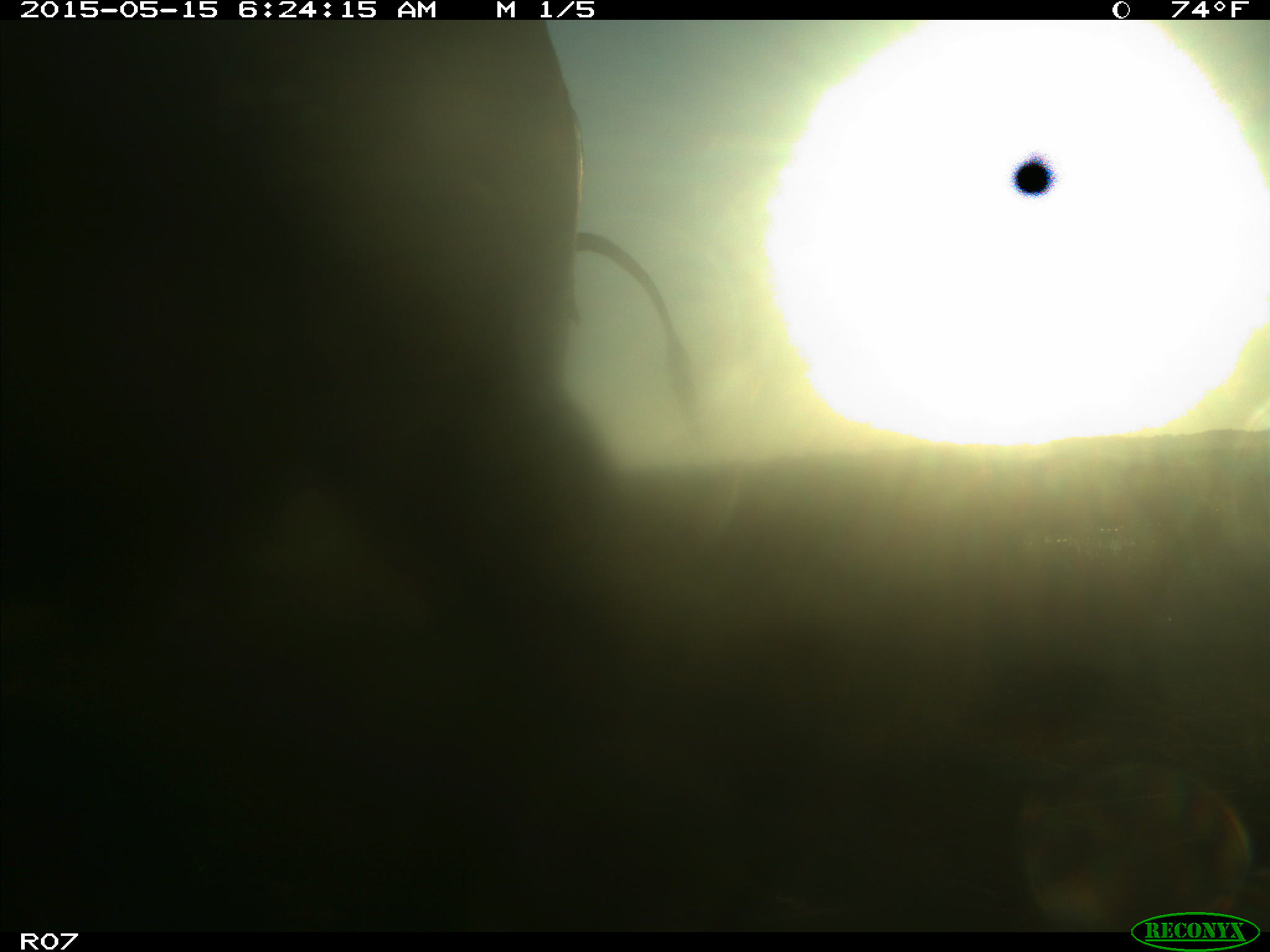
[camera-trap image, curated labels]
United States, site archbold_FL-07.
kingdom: Animalia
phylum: Chordata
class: Mammalia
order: Artiodactyla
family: Bovidae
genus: Bos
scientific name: Bos taurus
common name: domestic cow